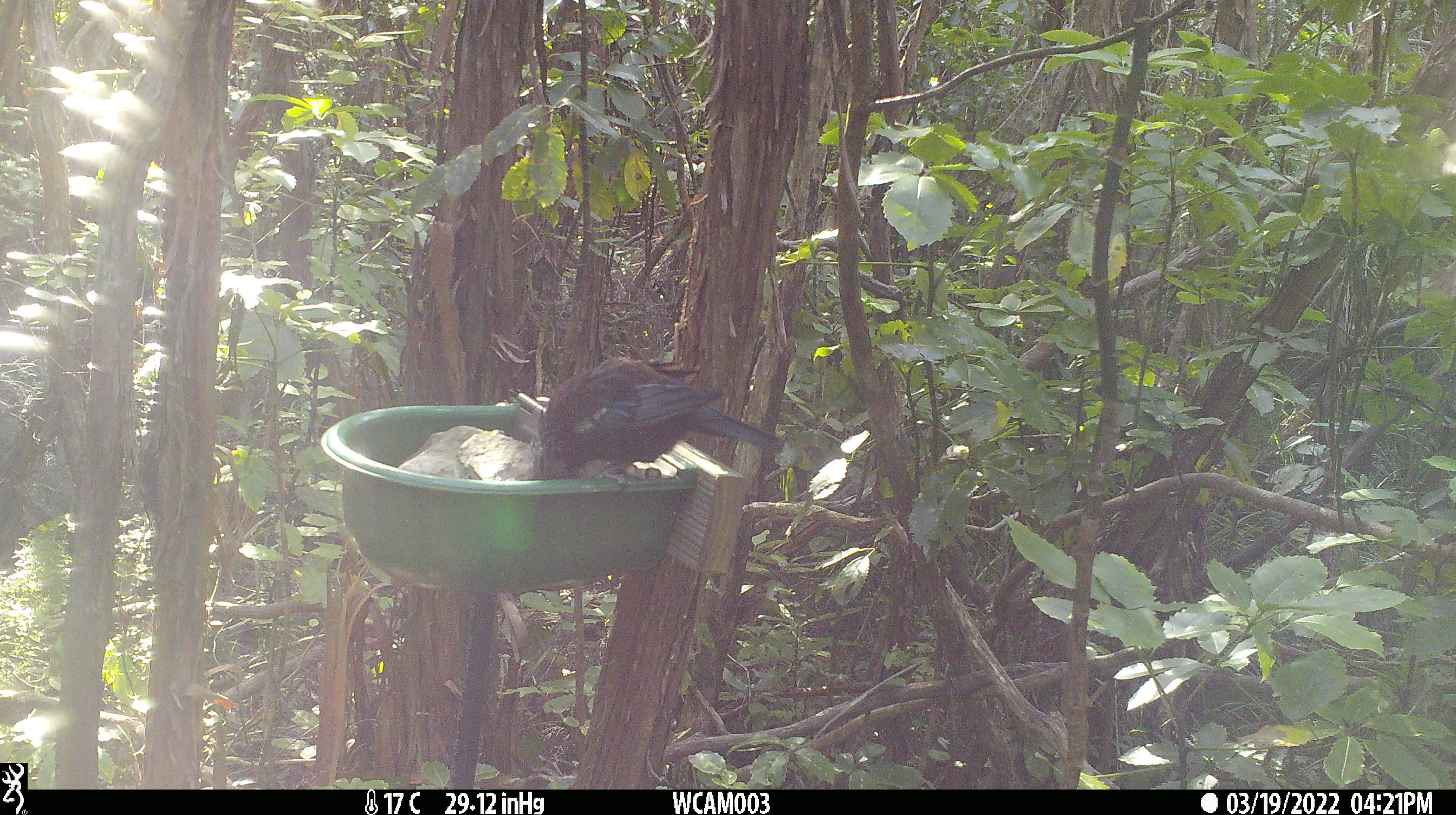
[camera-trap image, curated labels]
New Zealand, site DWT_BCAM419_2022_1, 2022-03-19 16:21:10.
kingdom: Animalia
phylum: Chordata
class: Aves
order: Passeriformes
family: Meliphagidae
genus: Prosthemadera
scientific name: Prosthemadera novaeseelandiae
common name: tui